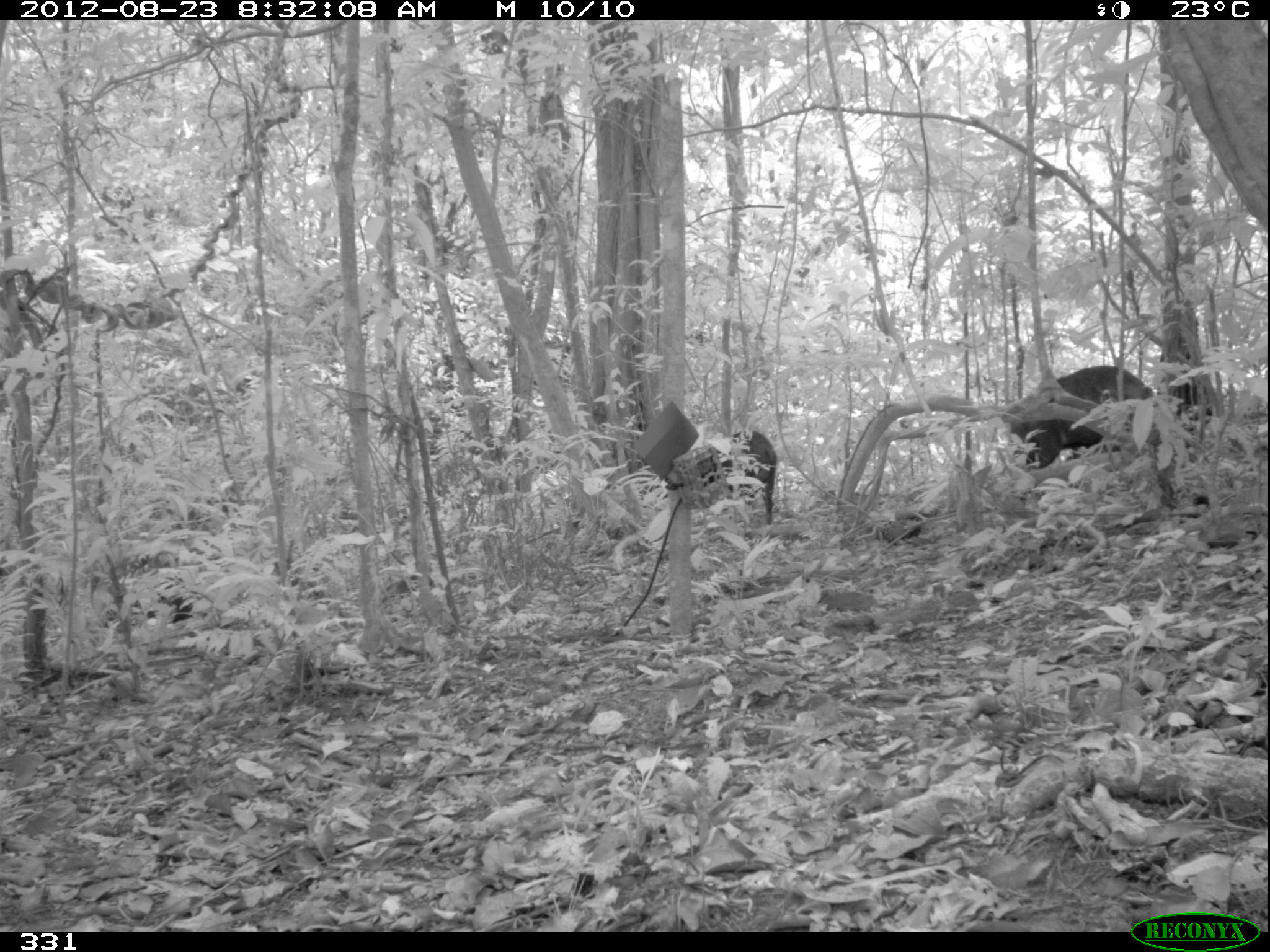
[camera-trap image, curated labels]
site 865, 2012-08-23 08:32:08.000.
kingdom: Animalia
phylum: Chordata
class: Mammalia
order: Artiodactyla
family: Tayassuidae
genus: Tayassu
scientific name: Tayassu pecari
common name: white-lipped peccary